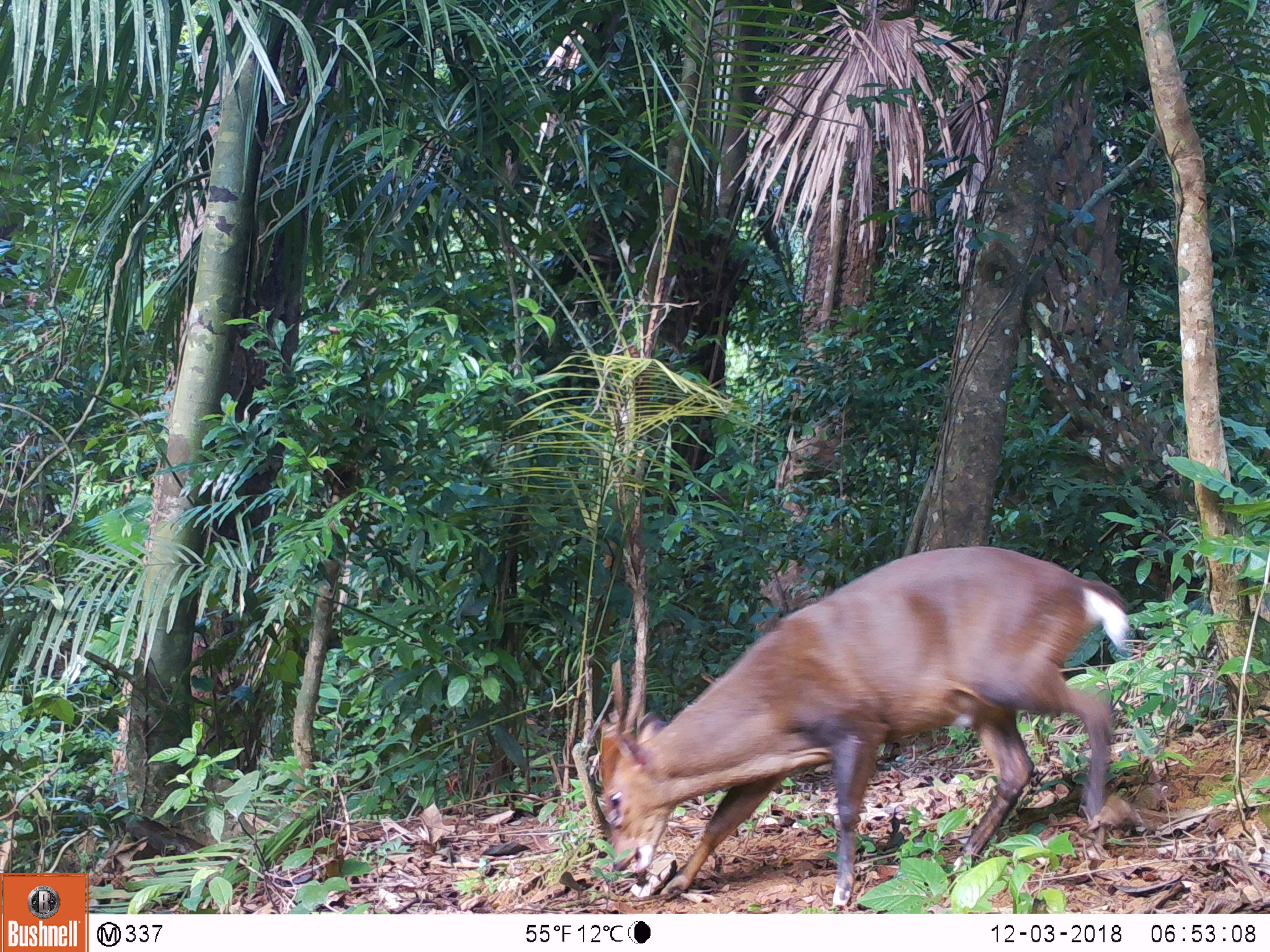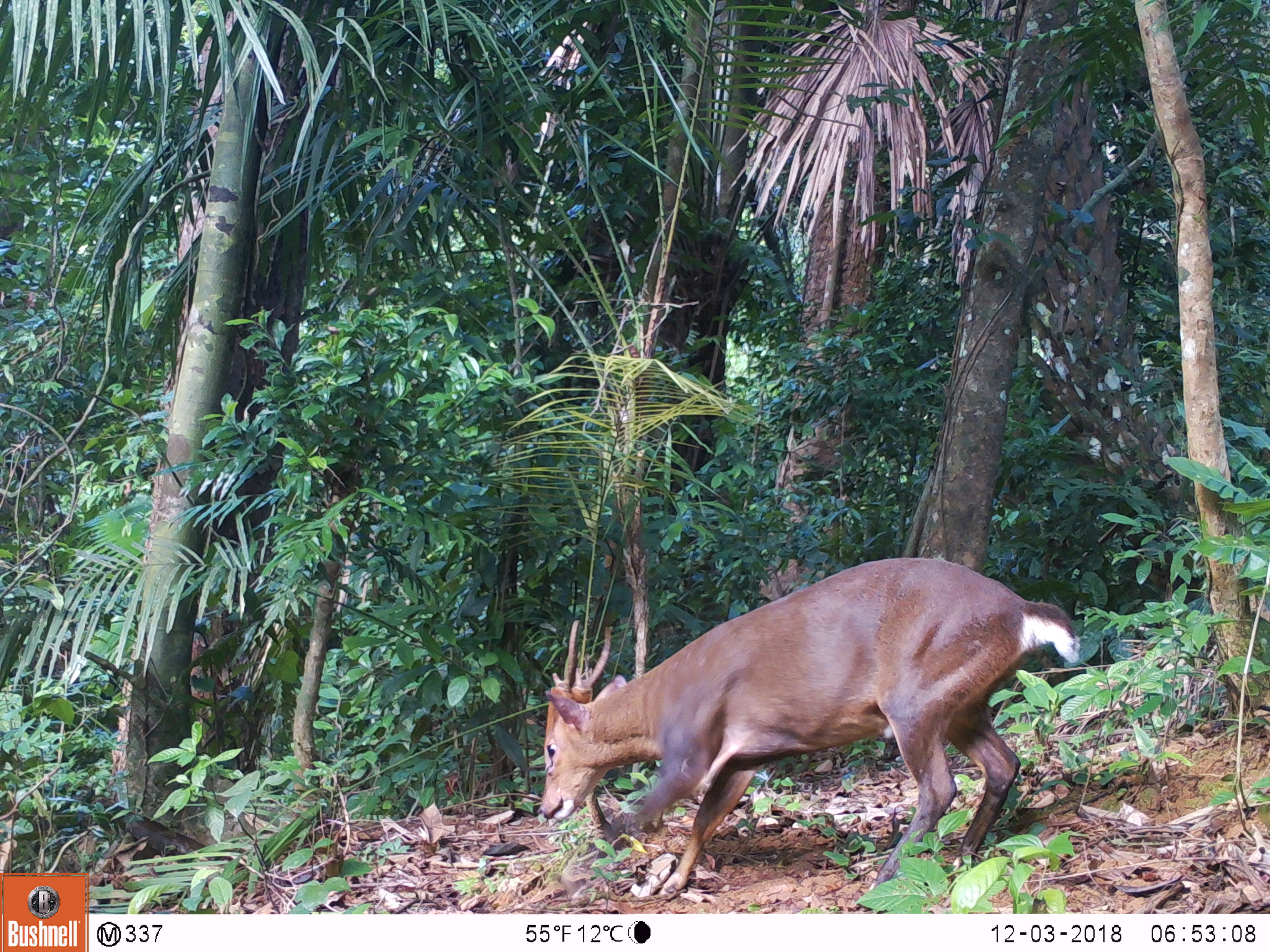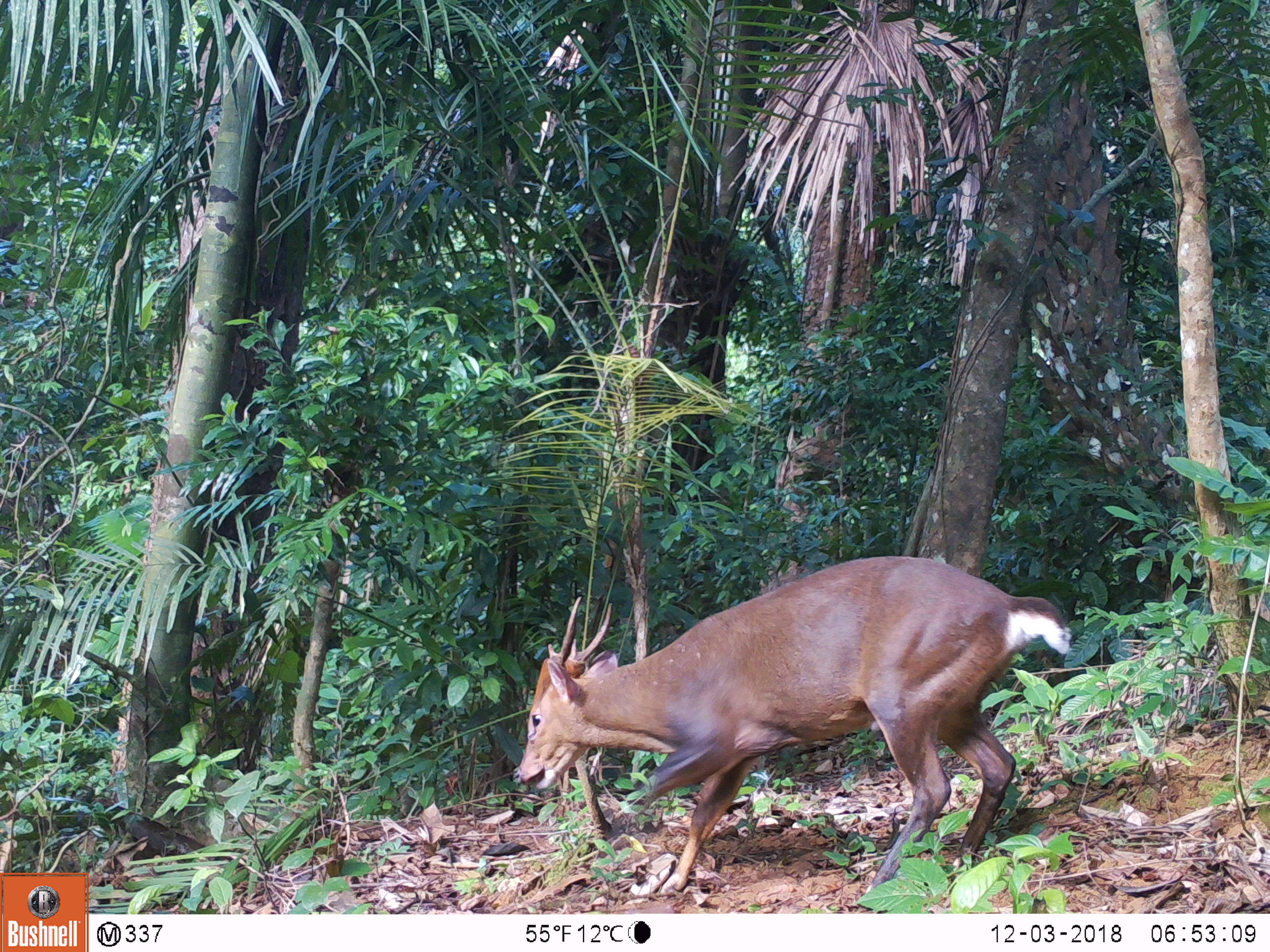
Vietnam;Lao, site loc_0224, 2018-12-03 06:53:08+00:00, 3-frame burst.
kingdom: Animalia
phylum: Chordata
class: Mammalia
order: Artiodactyla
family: Cervidae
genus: Muntiacus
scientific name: Muntiacus vuquangensis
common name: large-antlered muntjac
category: large antlered muntjac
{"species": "large antlered muntjac (large-antlered muntjac) (Muntiacus vuquangensis)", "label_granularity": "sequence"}